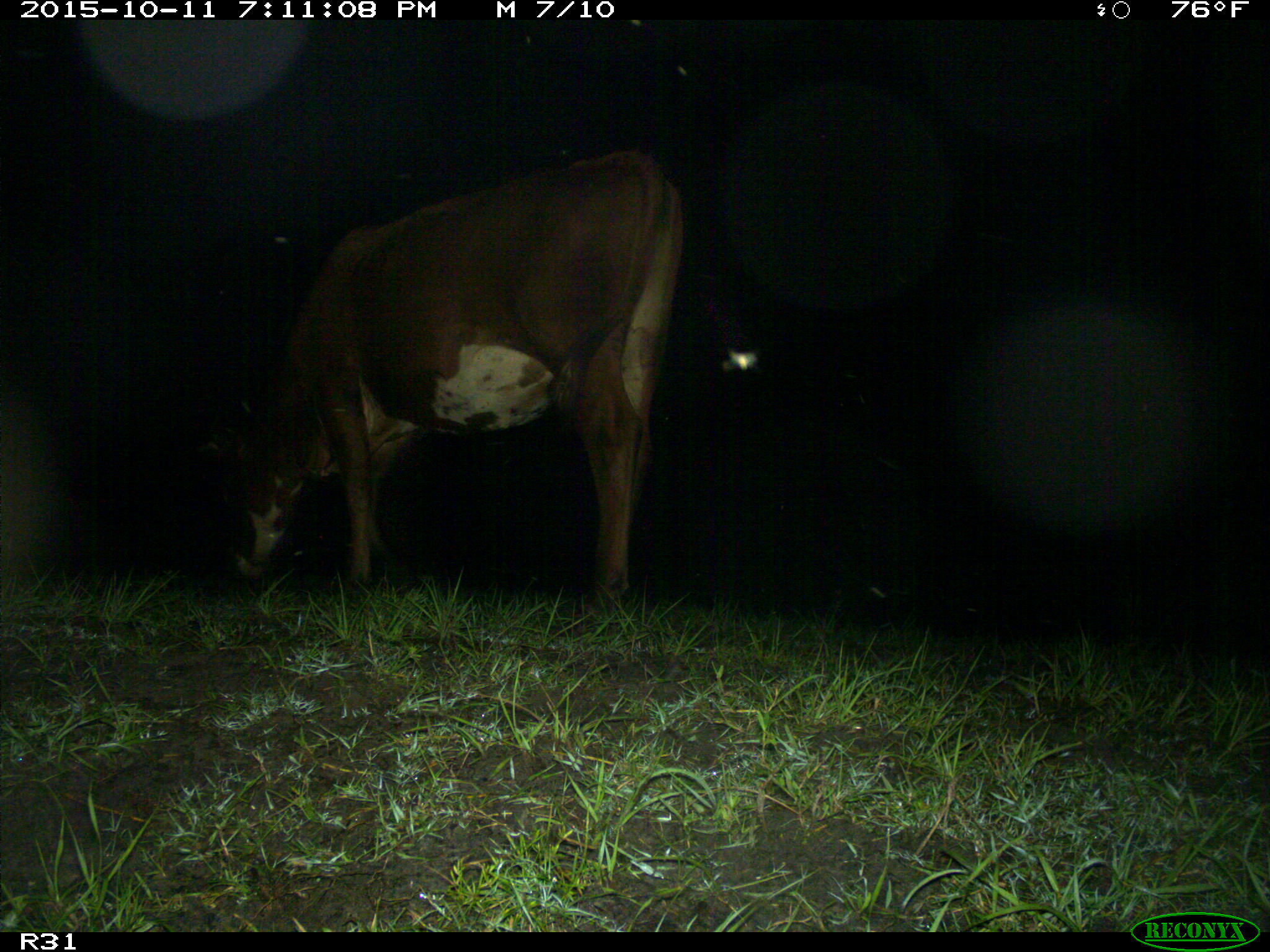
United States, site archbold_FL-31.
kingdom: Animalia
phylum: Chordata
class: Mammalia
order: Artiodactyla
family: Bovidae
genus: Bos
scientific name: Bos taurus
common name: domestic cow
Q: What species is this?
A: Bos taurus (domestic cow).